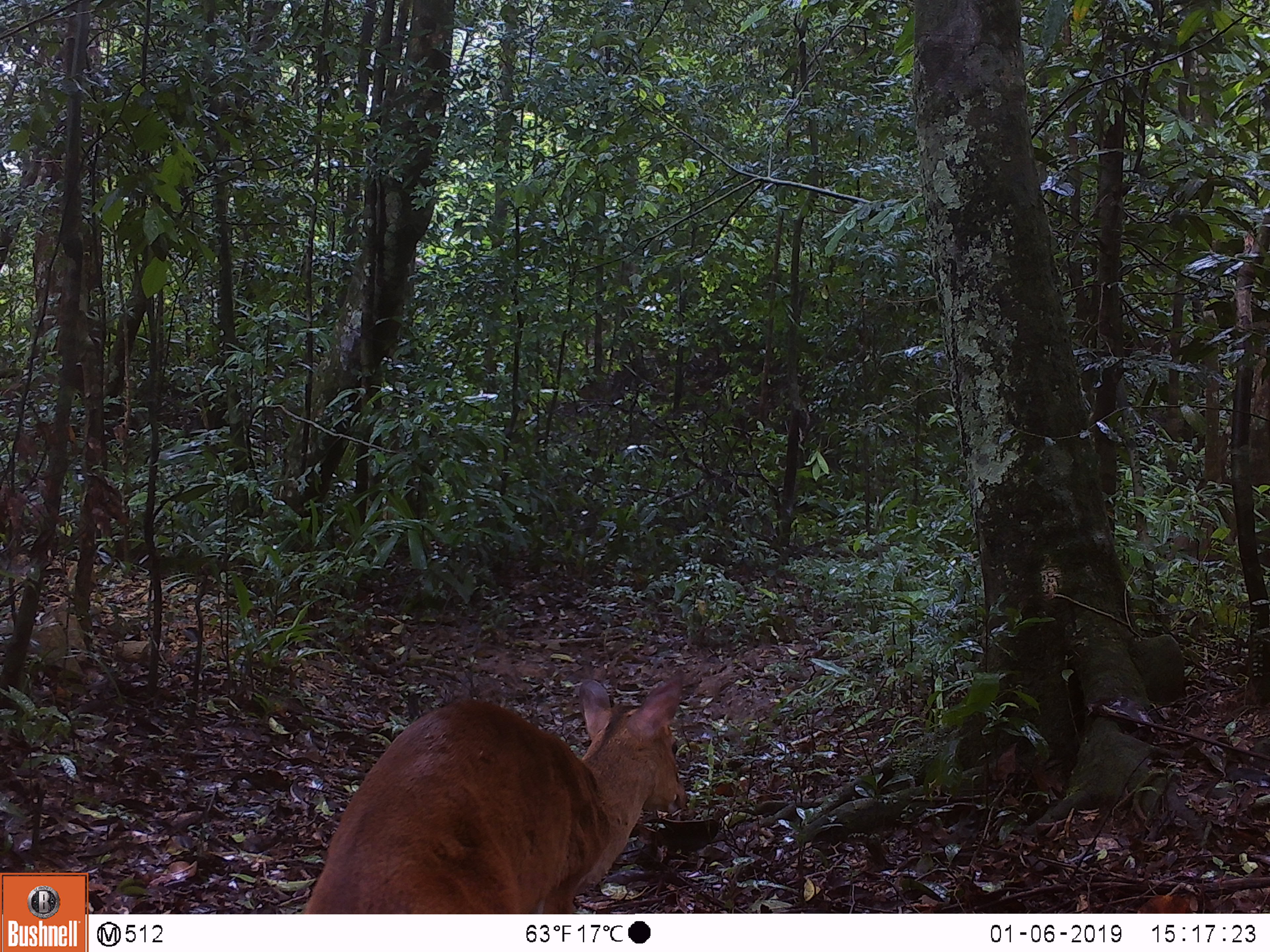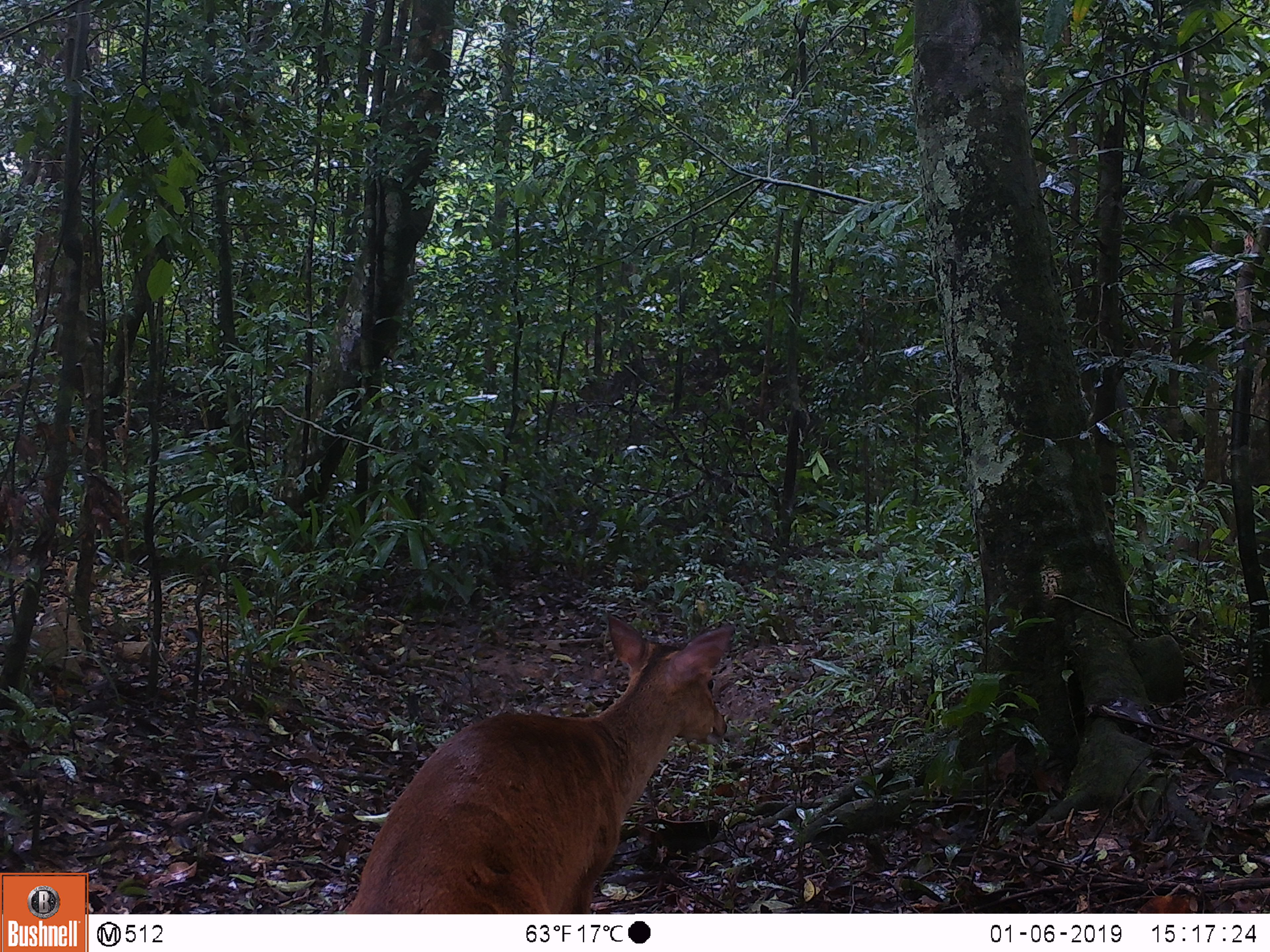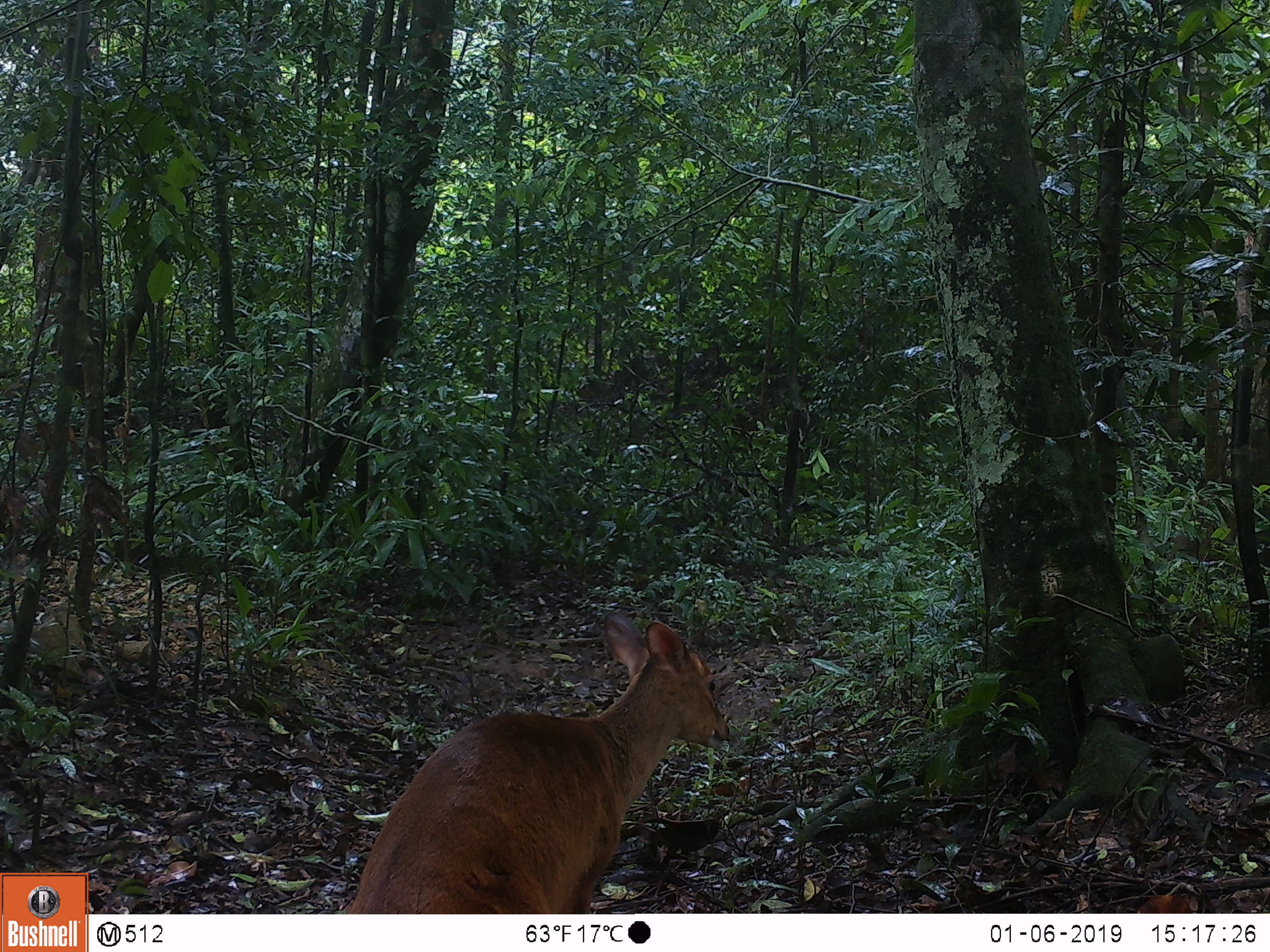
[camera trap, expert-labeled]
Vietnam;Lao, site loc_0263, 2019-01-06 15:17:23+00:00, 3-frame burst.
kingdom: Animalia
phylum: Chordata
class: Mammalia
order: Artiodactyla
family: Cervidae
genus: Muntiacus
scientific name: Muntiacus vuquangensis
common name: large-antlered muntjac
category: large antlered muntjac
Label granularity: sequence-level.